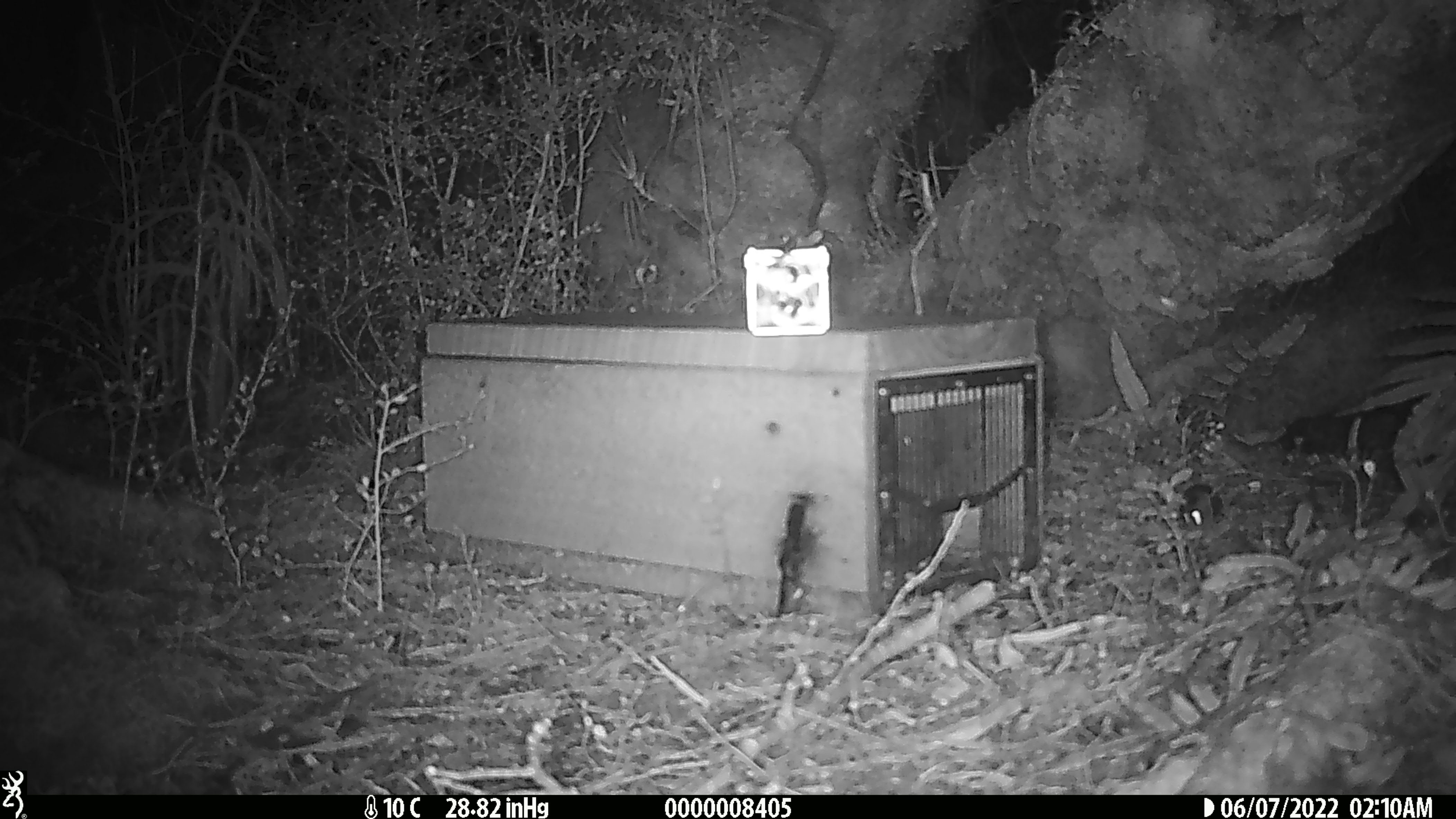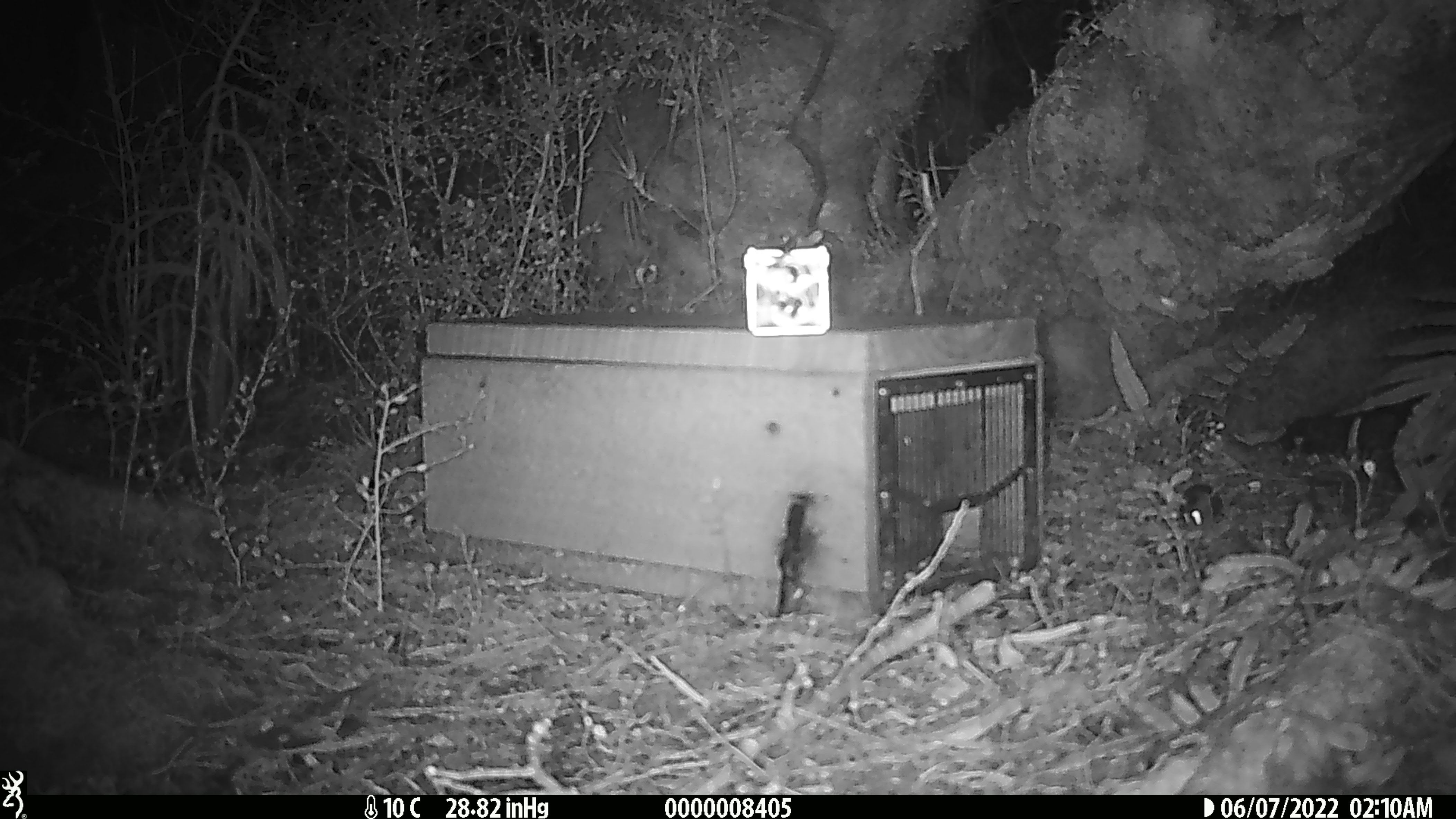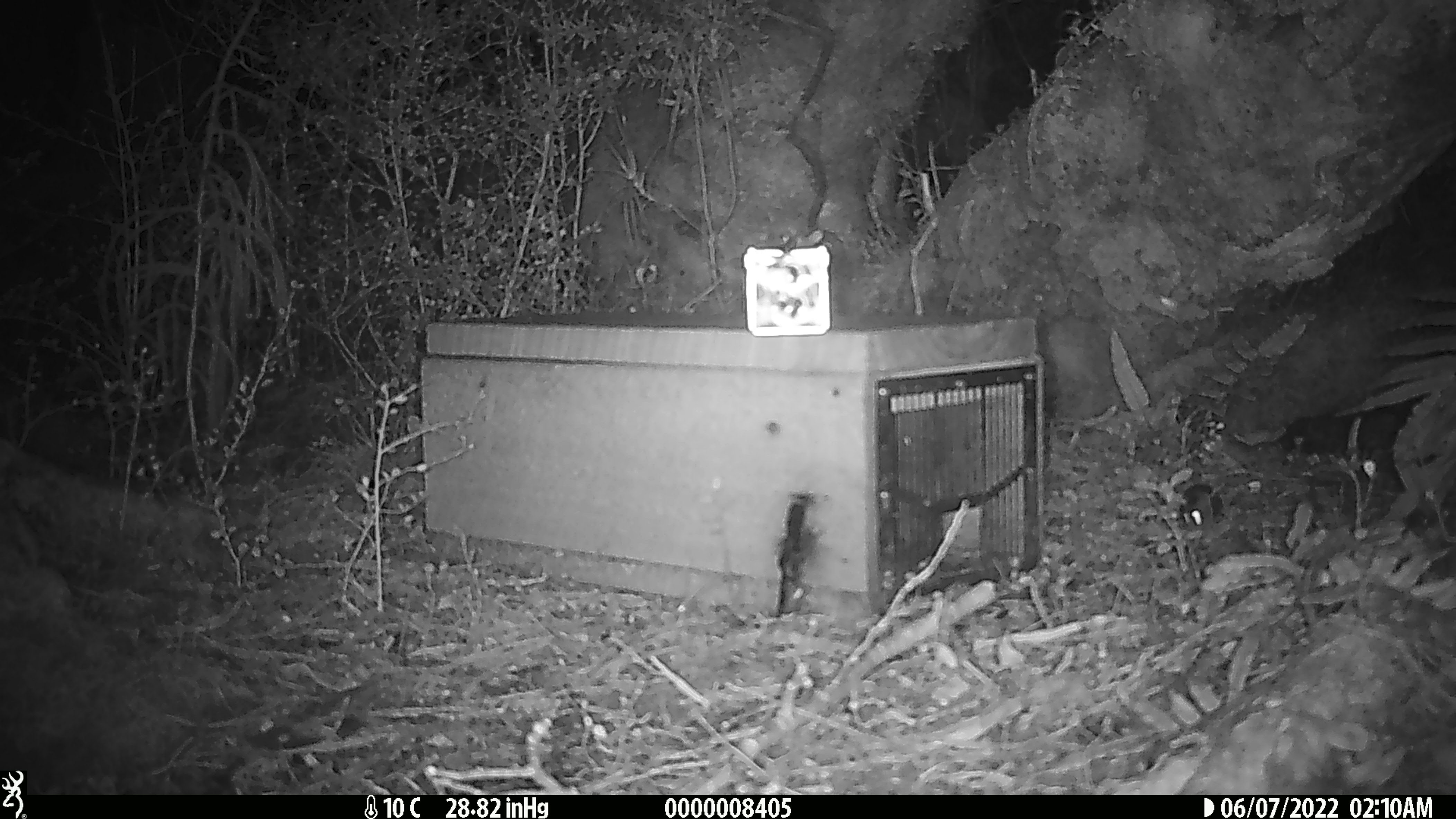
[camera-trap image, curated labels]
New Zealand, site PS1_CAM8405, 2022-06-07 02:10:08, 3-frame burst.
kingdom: Animalia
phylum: Chordata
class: Mammalia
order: Rodentia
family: Muridae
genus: Mus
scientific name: Mus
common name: mouse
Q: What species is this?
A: Mouse (Mus).